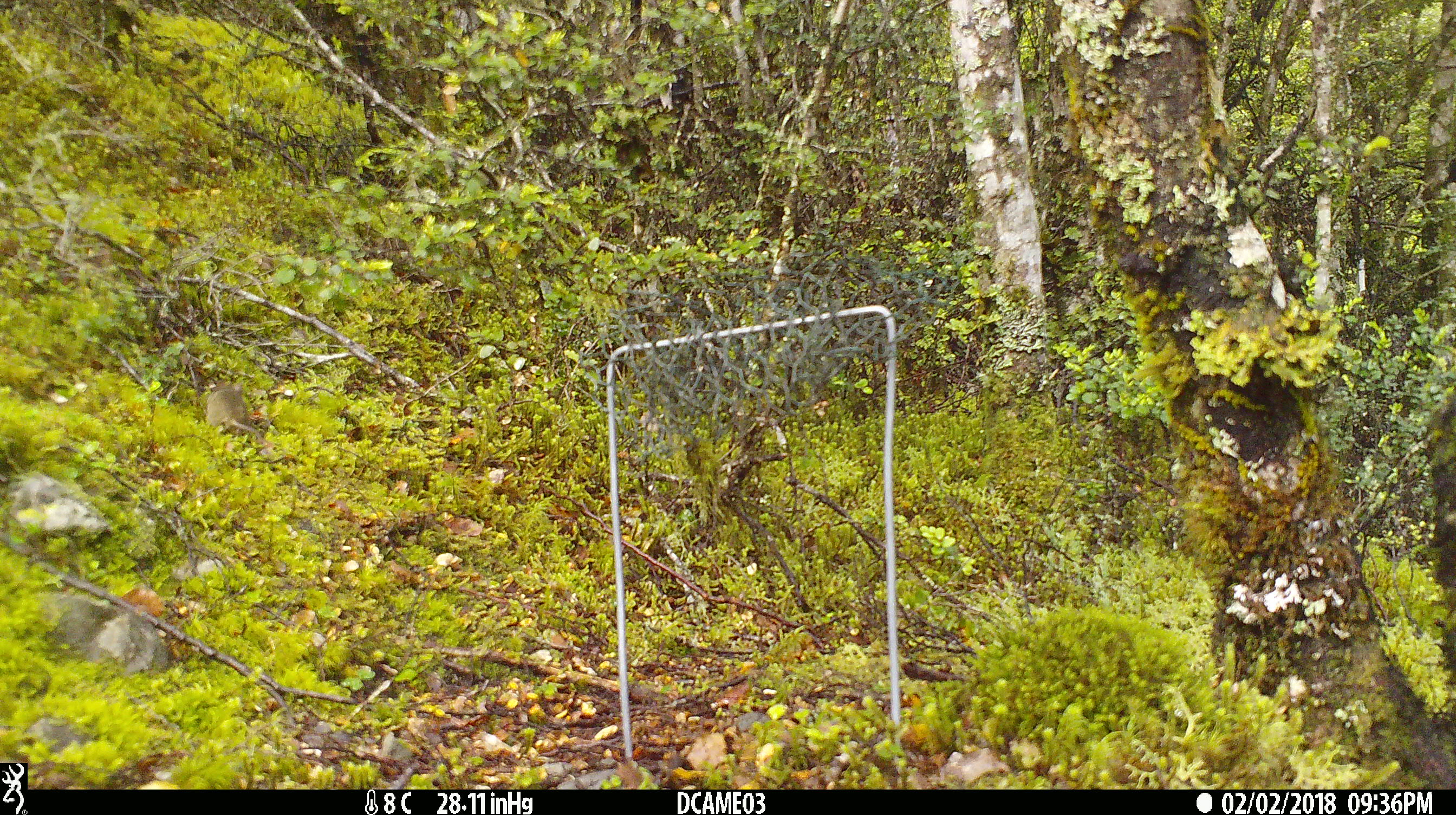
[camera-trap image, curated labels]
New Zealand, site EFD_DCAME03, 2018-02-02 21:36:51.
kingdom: Animalia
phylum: Chordata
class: Mammalia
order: Rodentia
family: Muridae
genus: Mus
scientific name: Mus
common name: mouse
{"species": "mouse (Mus)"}